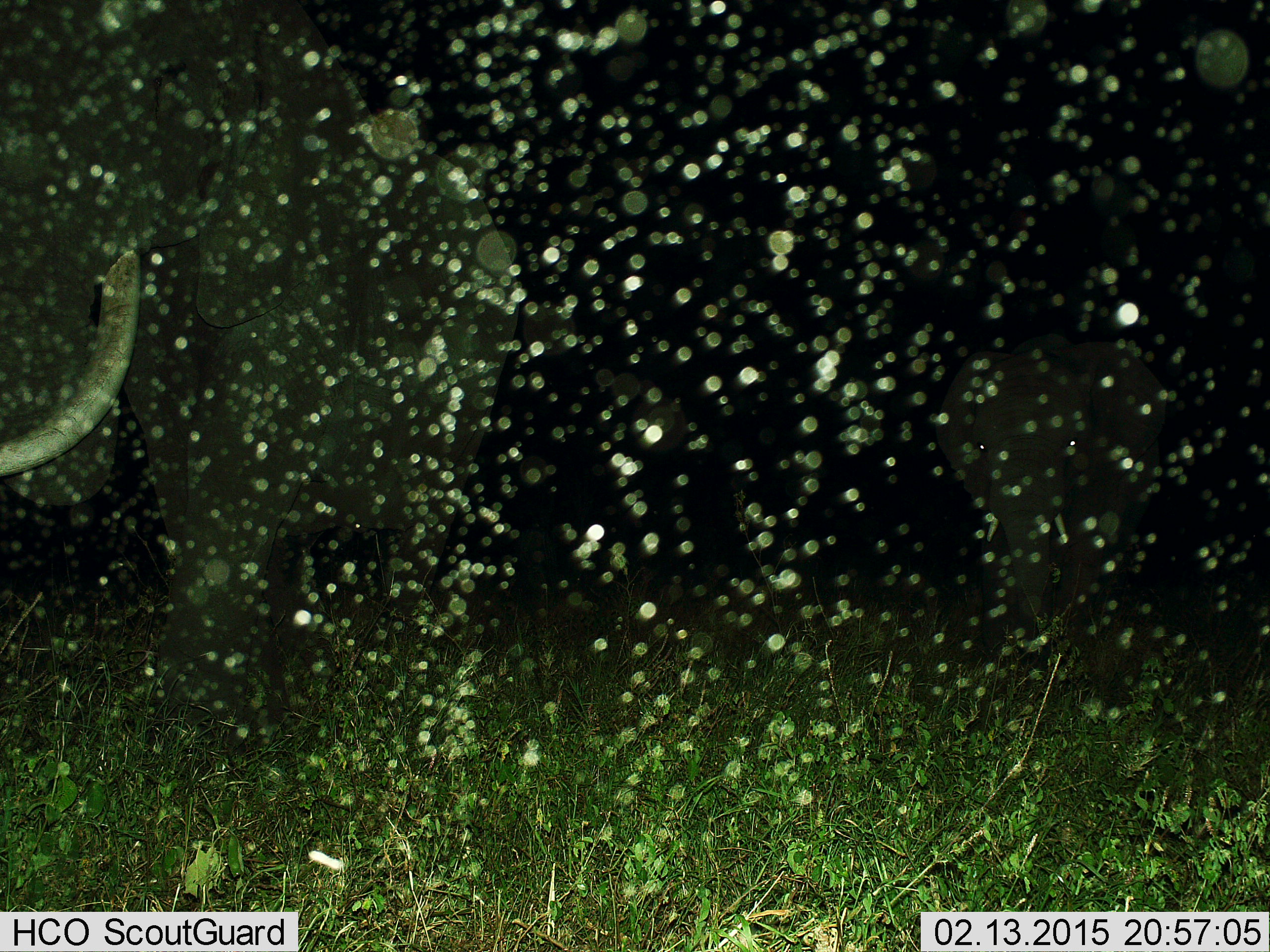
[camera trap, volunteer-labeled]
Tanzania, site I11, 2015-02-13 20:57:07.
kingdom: Animalia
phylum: Chordata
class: Mammalia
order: Proboscidea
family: Elephantidae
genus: Loxodonta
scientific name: Loxodonta africana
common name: african bush elephant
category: elephant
Elephant (african bush elephant) (Loxodonta africana), count 2. Behavior (volunteer vote fractions): standing 40%, resting 10%, moving 70%, interacting 10%. Young present (vote fraction): 0%. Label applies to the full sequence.